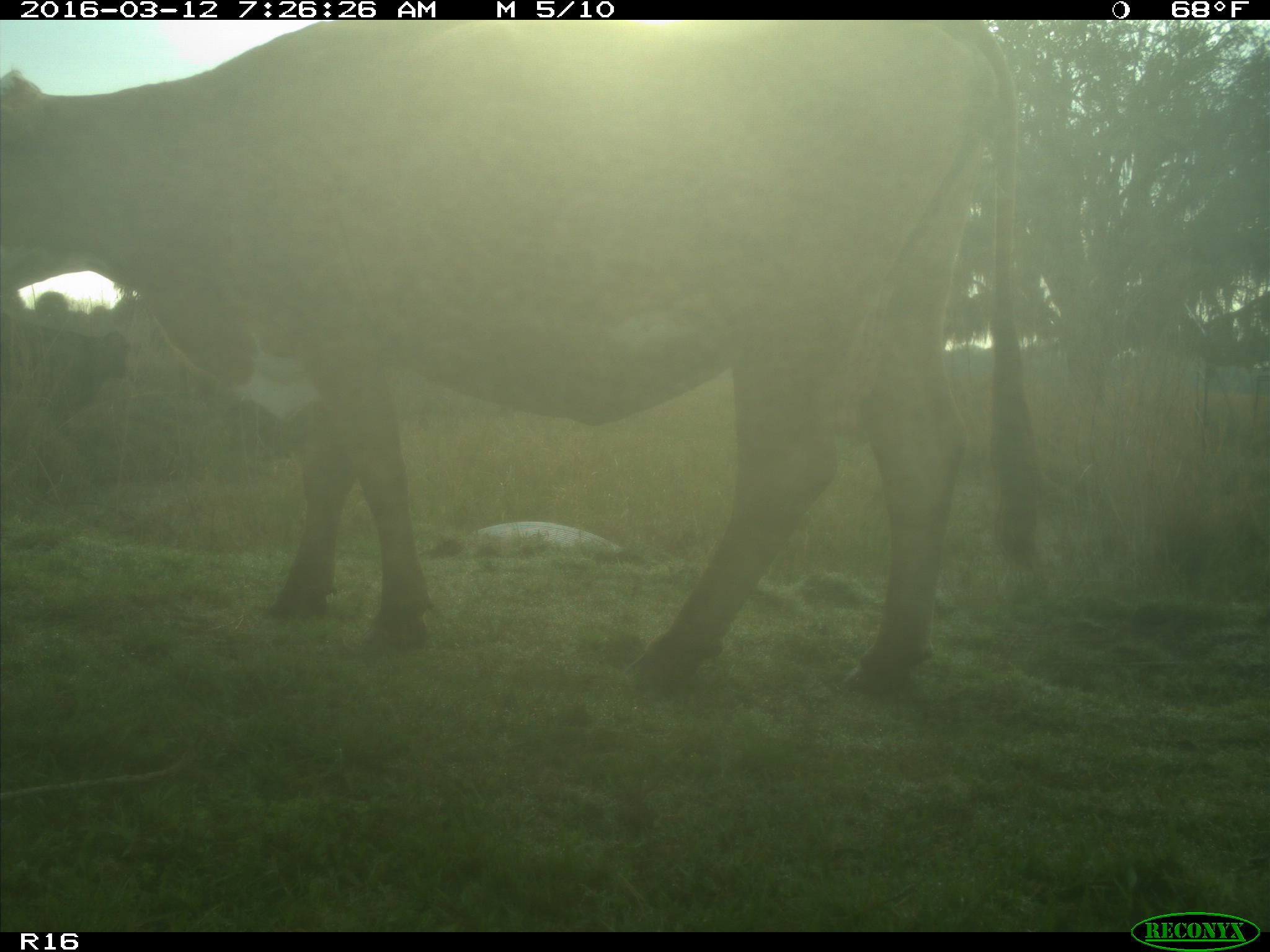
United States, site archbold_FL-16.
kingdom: Animalia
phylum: Chordata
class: Mammalia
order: Artiodactyla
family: Bovidae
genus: Bos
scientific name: Bos taurus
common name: domestic cow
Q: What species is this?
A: Bos taurus (domestic cow).